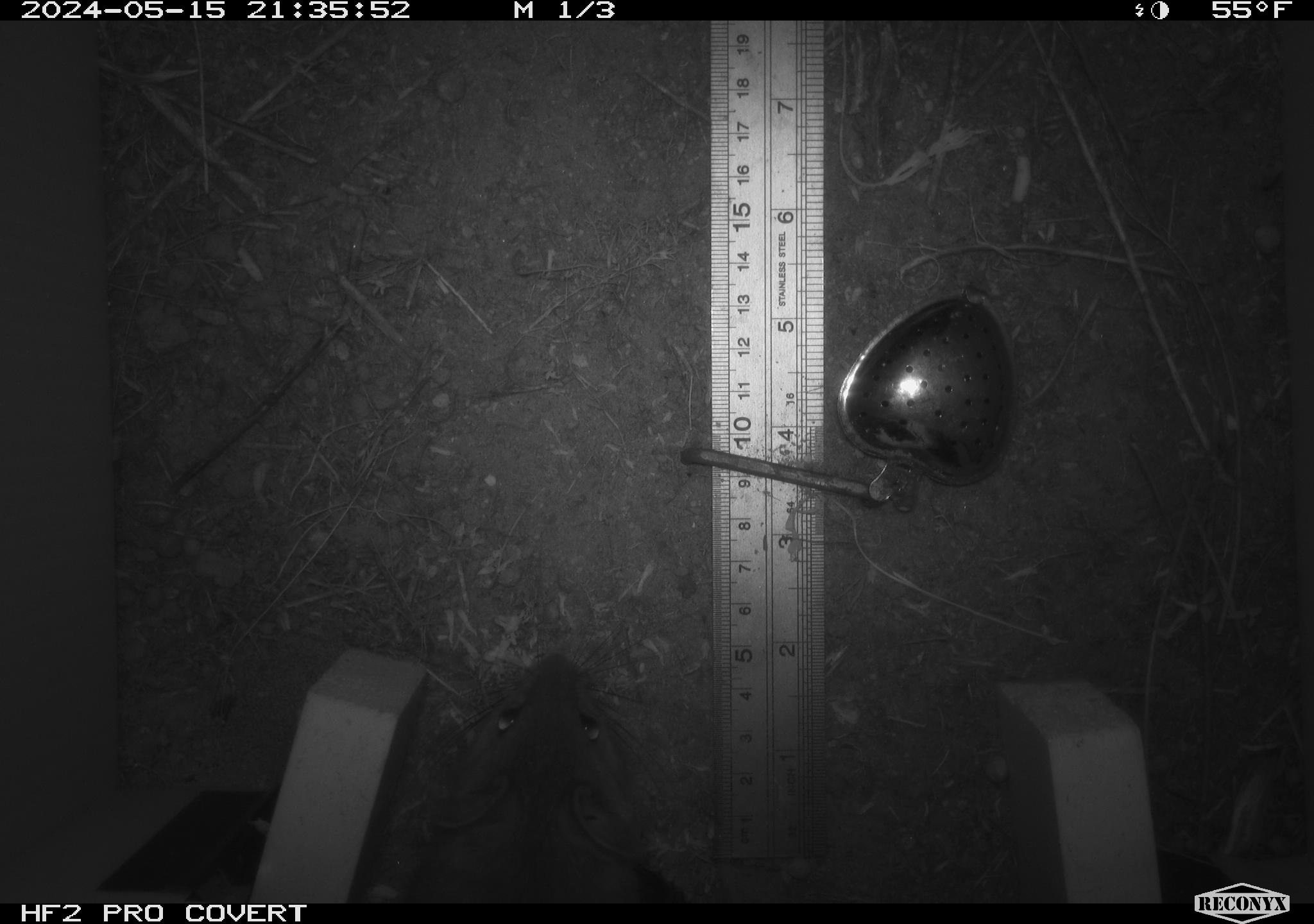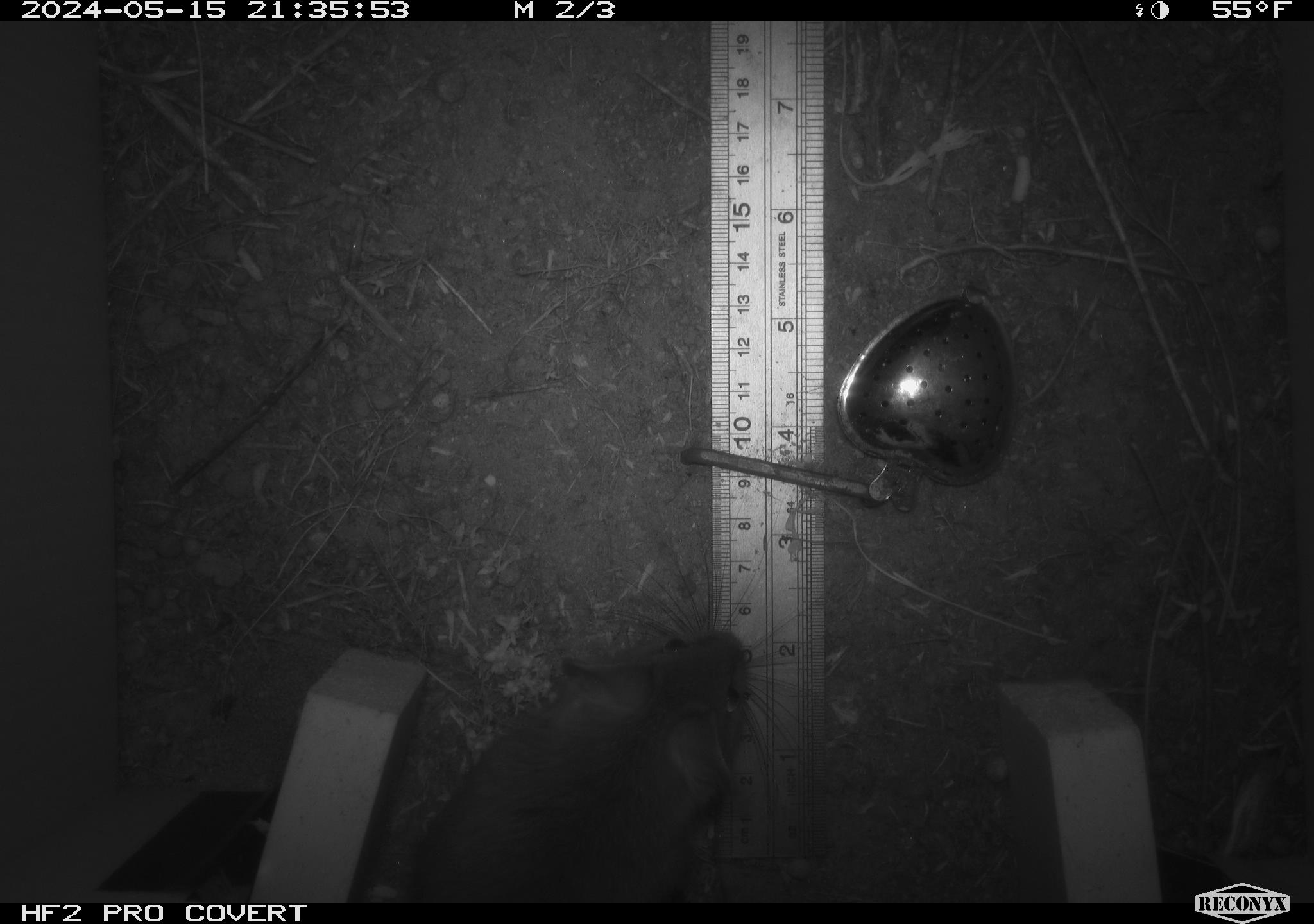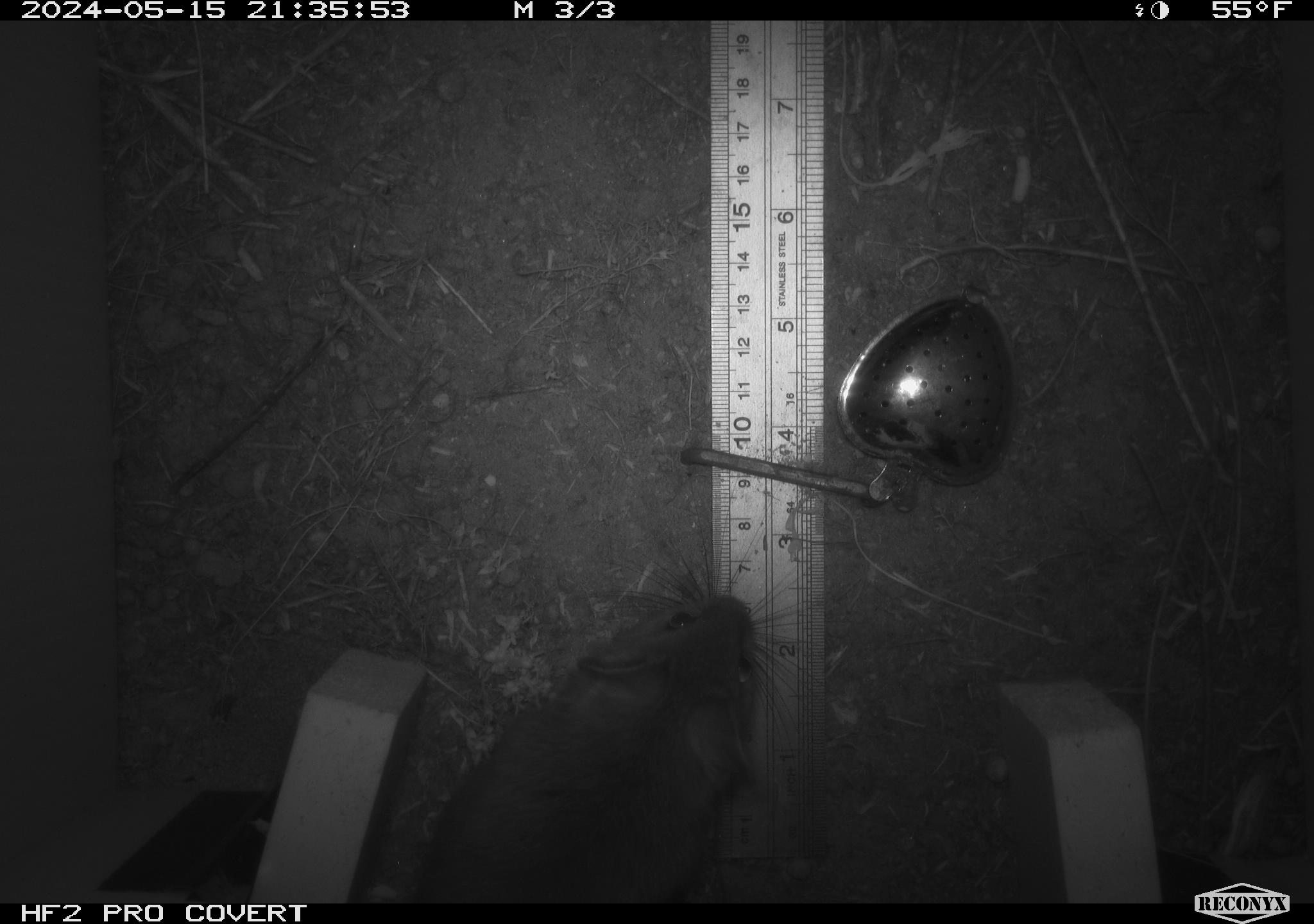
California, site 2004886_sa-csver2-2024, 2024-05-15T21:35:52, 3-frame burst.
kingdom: Animalia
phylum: Chordata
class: Mammalia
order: Rodentia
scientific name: Rodentia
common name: rodent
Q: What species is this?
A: Rodent (Rodentia).